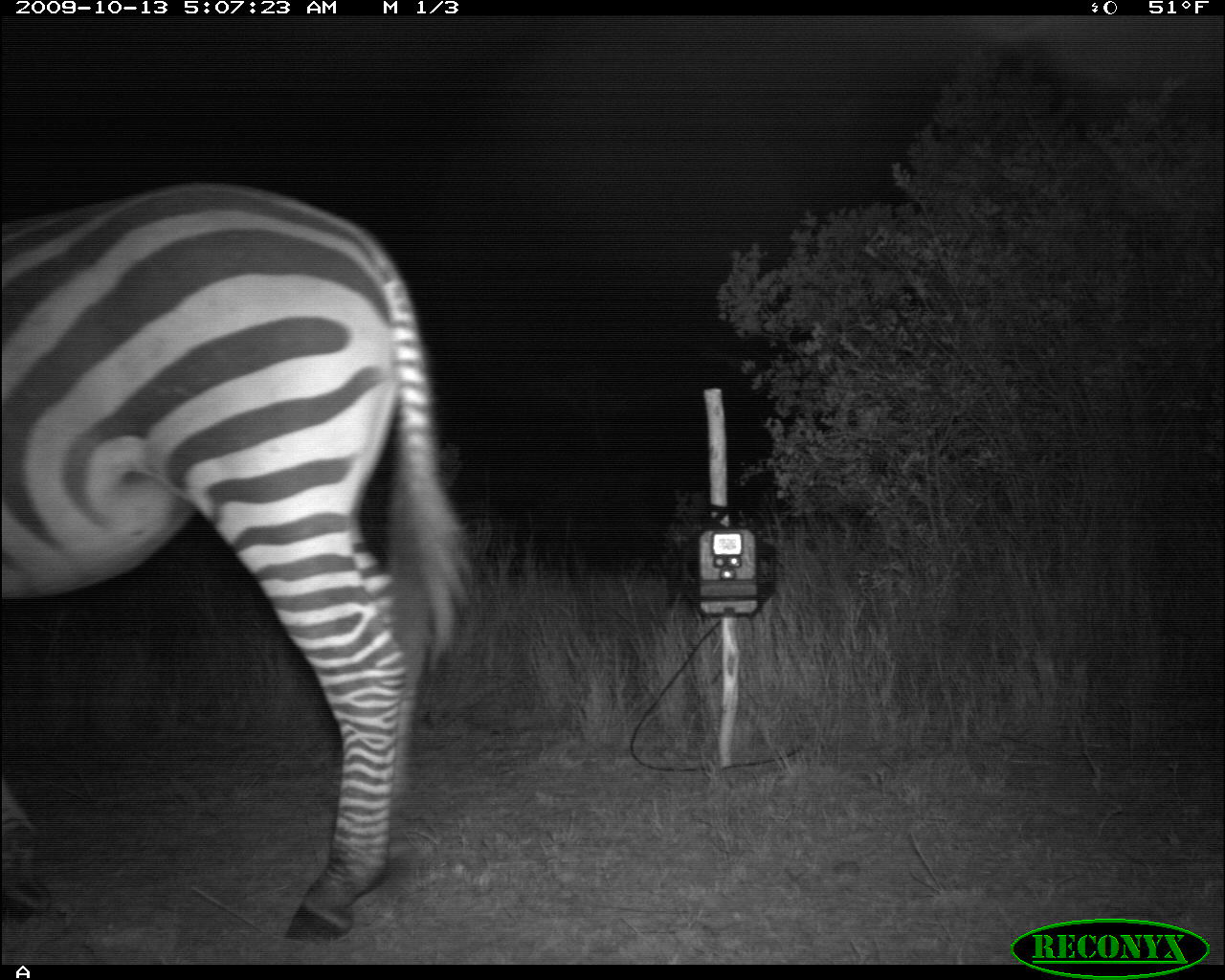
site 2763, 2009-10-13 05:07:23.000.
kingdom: Animalia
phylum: Chordata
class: Mammalia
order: Perissodactyla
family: Equidae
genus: Equus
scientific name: Equus quagga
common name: plains zebra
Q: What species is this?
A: Equus quagga (plains zebra).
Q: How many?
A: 1.